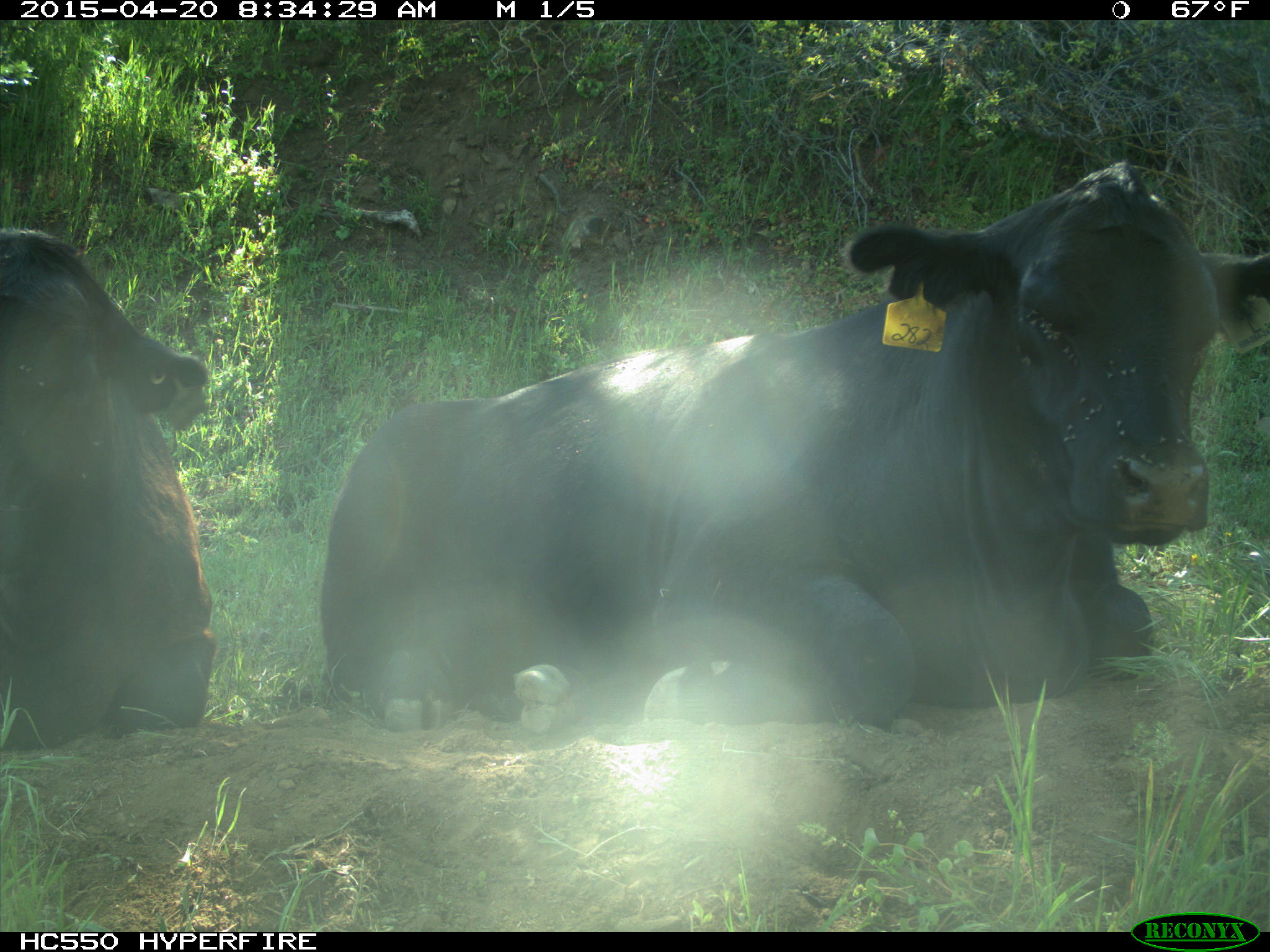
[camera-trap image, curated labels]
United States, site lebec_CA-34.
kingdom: Animalia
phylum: Chordata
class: Mammalia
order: Artiodactyla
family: Bovidae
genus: Bos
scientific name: Bos taurus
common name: domestic cow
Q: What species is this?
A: Bos taurus (domestic cow).